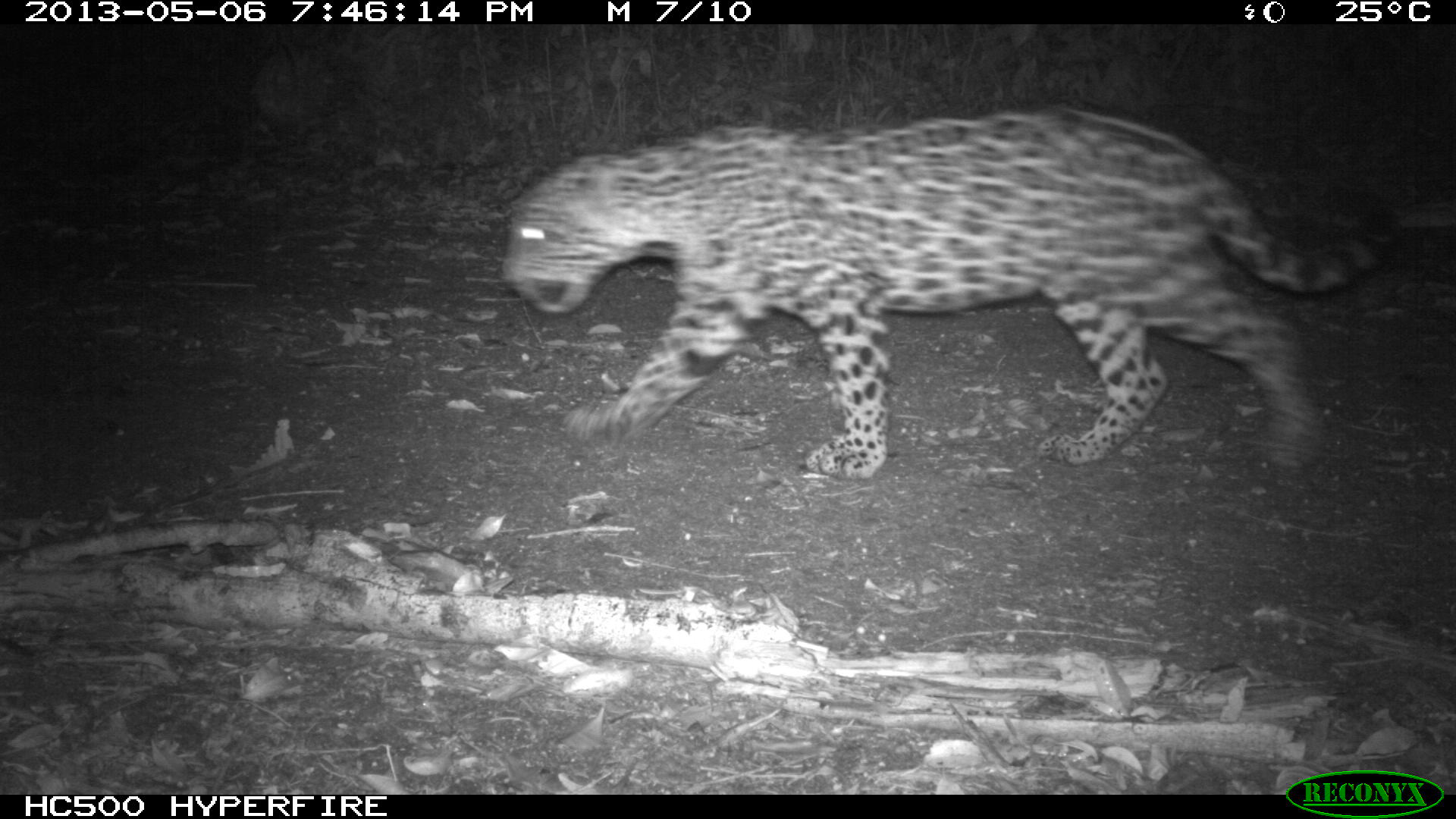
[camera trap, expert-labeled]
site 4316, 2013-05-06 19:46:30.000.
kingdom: Animalia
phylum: Chordata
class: Mammalia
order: Carnivora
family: Felidae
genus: Panthera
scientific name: Panthera onca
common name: jaguar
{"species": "Panthera onca (jaguar)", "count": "1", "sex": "female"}